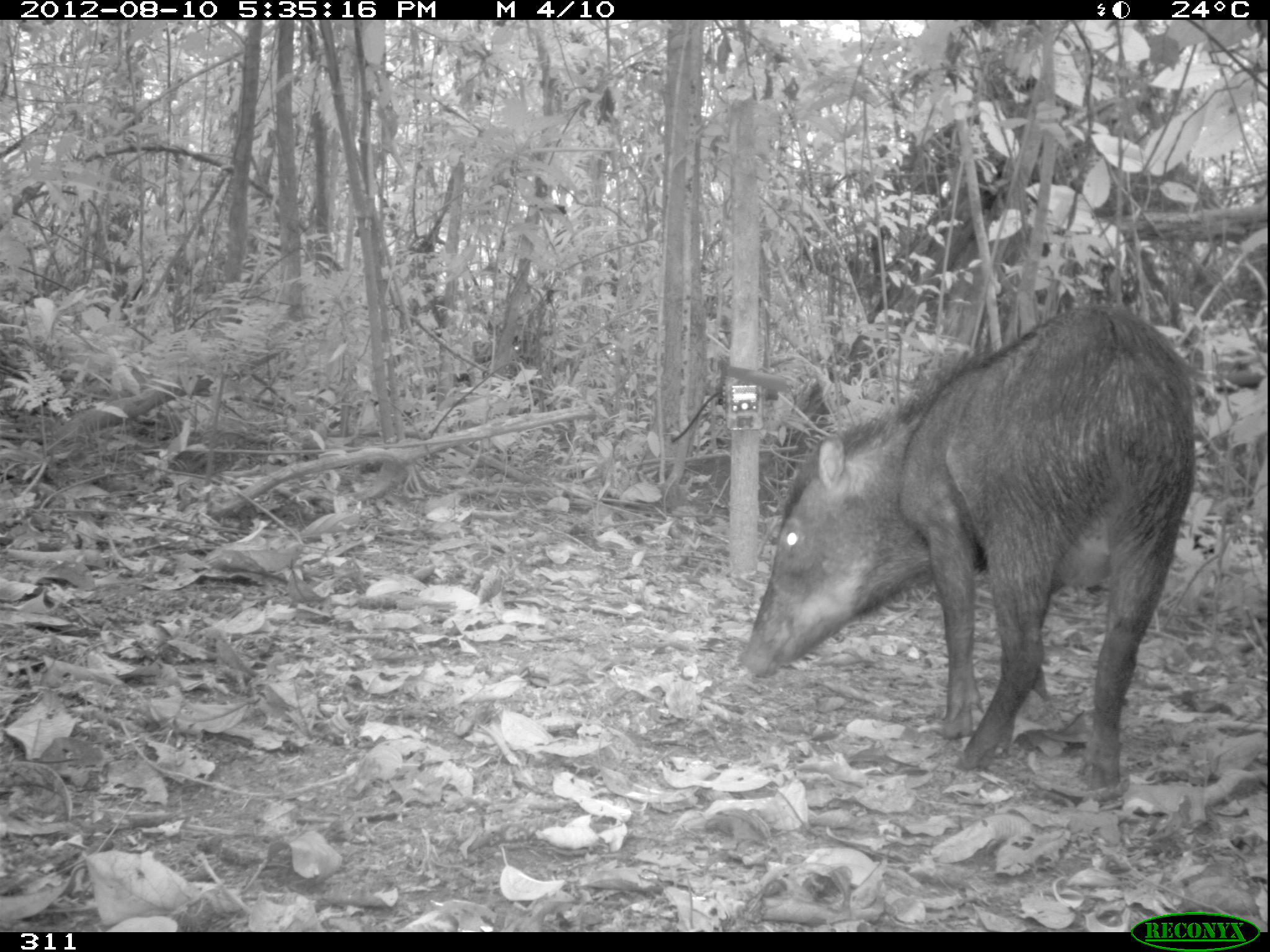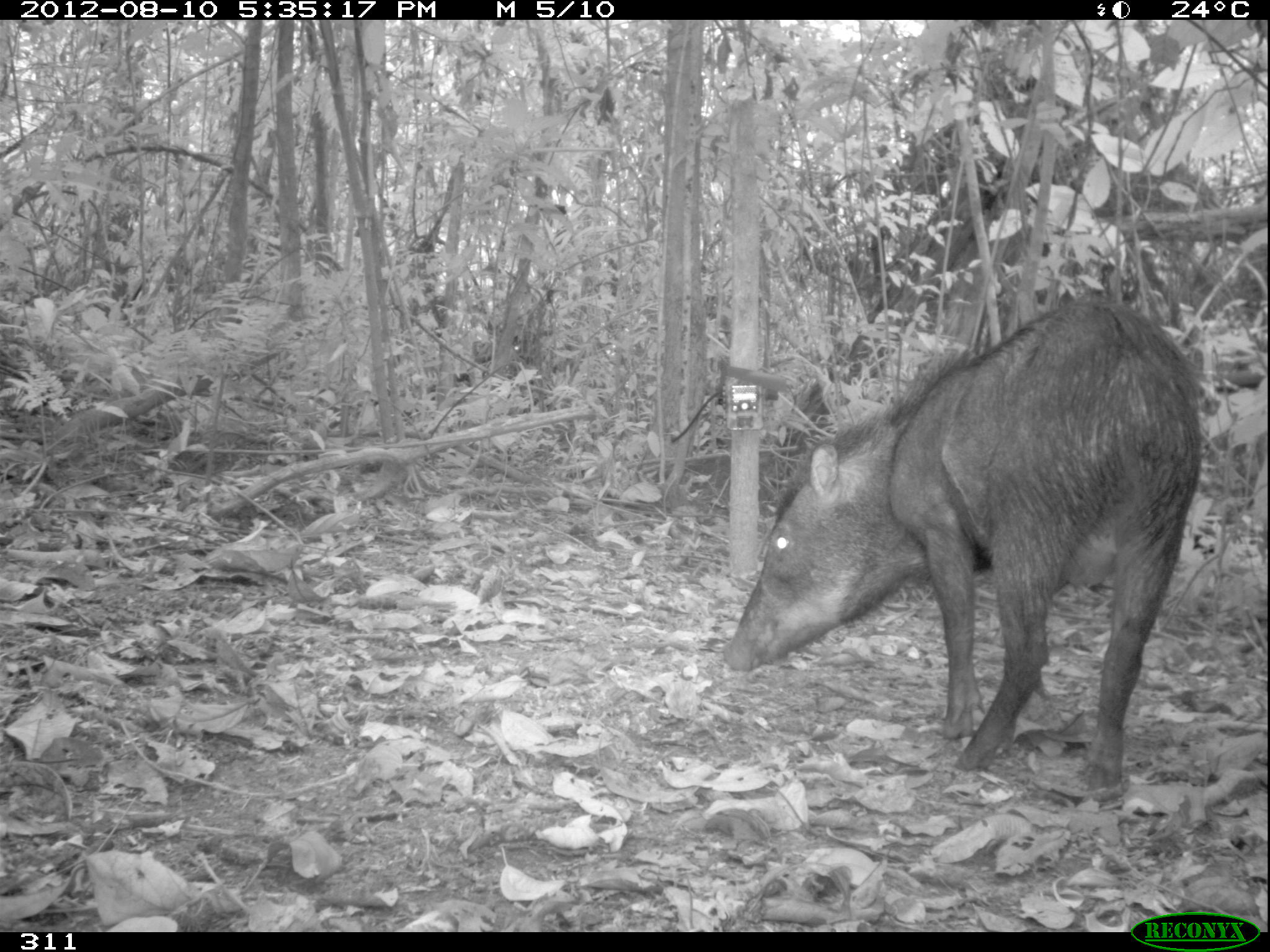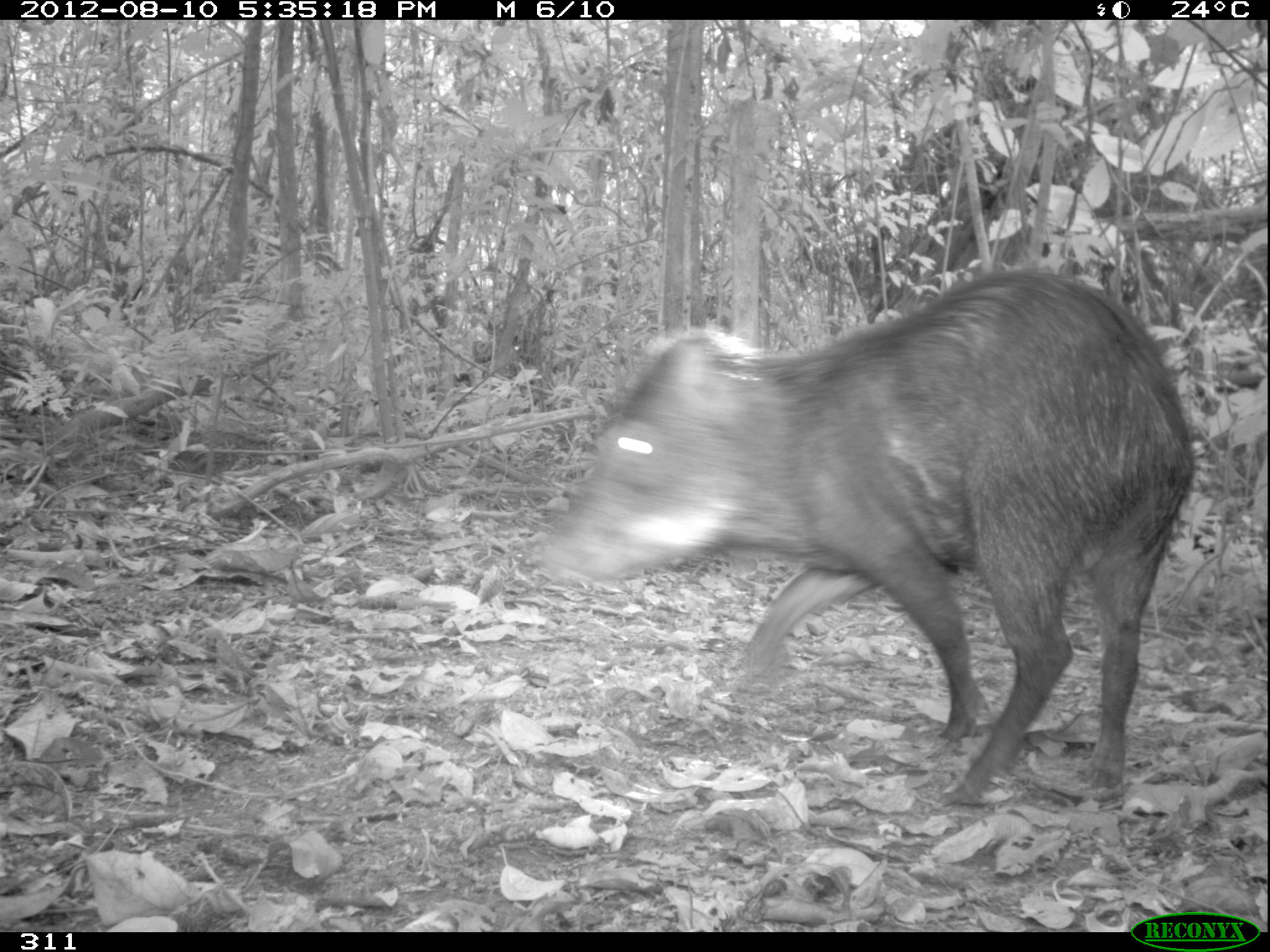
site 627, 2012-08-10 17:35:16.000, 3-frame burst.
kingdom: Animalia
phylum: Chordata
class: Mammalia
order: Artiodactyla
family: Tayassuidae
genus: Tayassu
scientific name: Tayassu pecari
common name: white-lipped peccary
Tayassu pecari (white-lipped peccary).